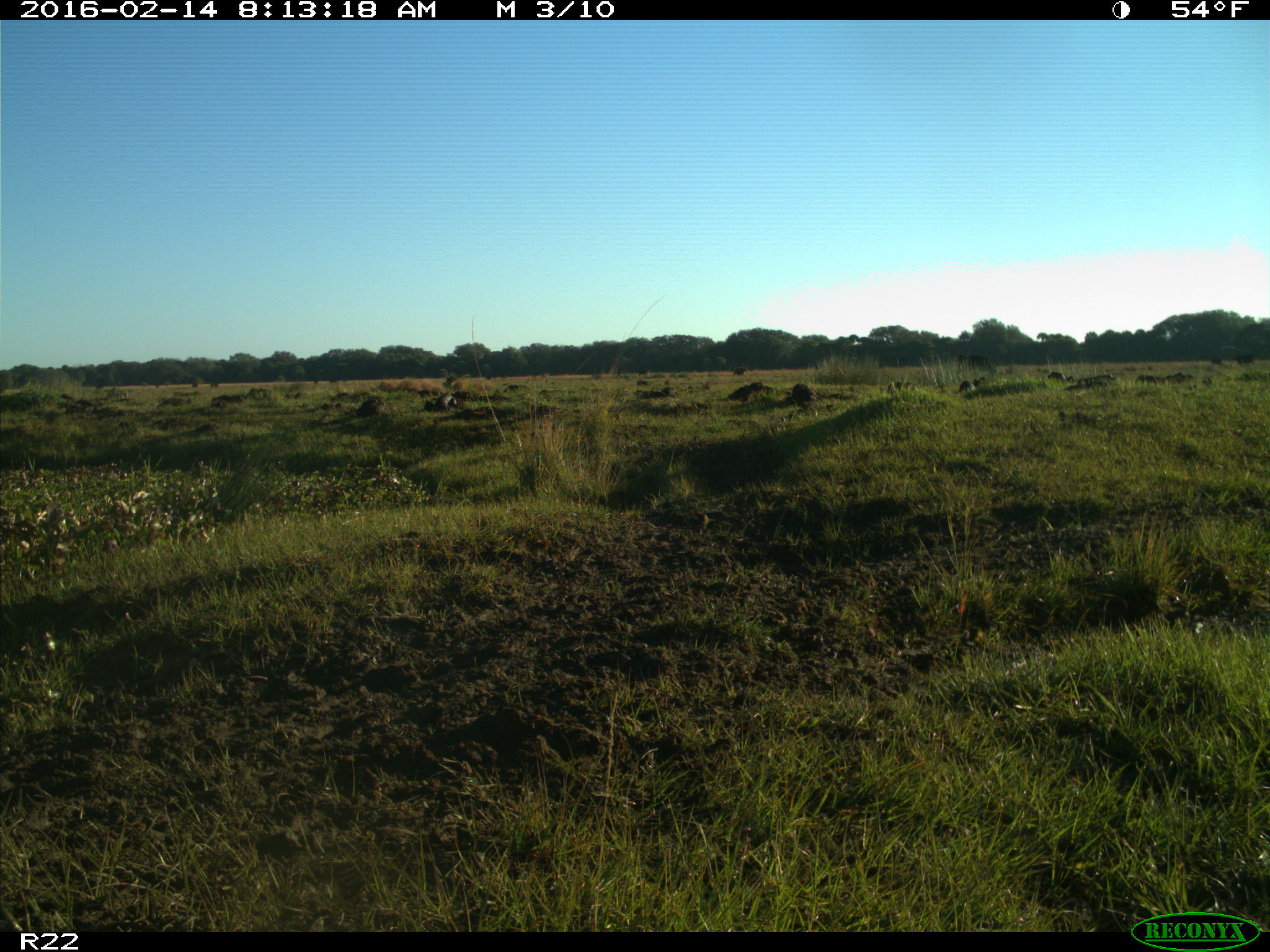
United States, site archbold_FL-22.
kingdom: Animalia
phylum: Chordata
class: Mammalia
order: Artiodactyla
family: Bovidae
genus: Bos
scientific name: Bos taurus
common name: domestic cow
Bos taurus (domestic cow).